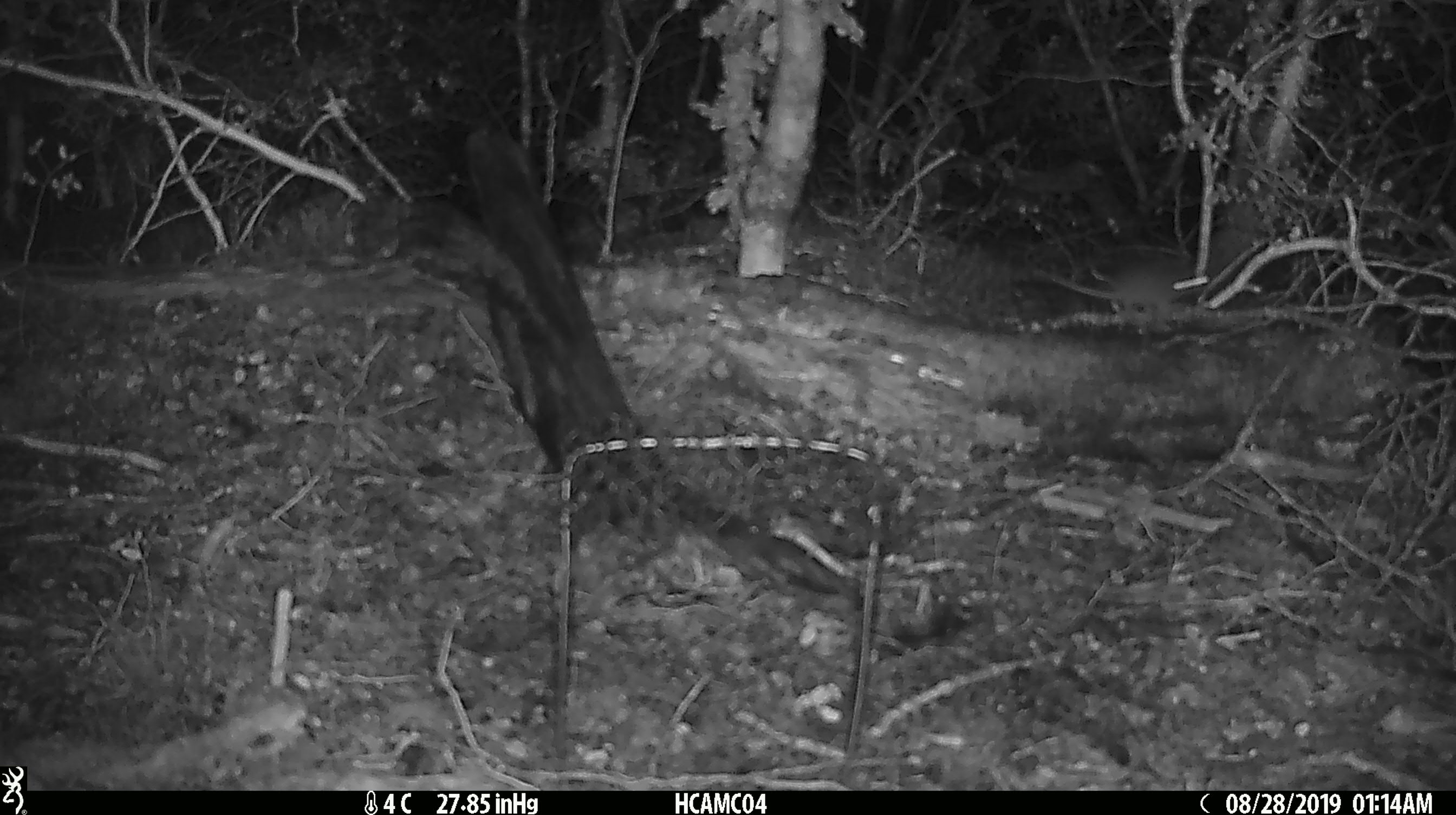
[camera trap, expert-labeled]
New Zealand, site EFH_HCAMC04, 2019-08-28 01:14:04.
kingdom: Animalia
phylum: Chordata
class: Mammalia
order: Rodentia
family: Muridae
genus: Mus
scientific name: Mus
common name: mouse